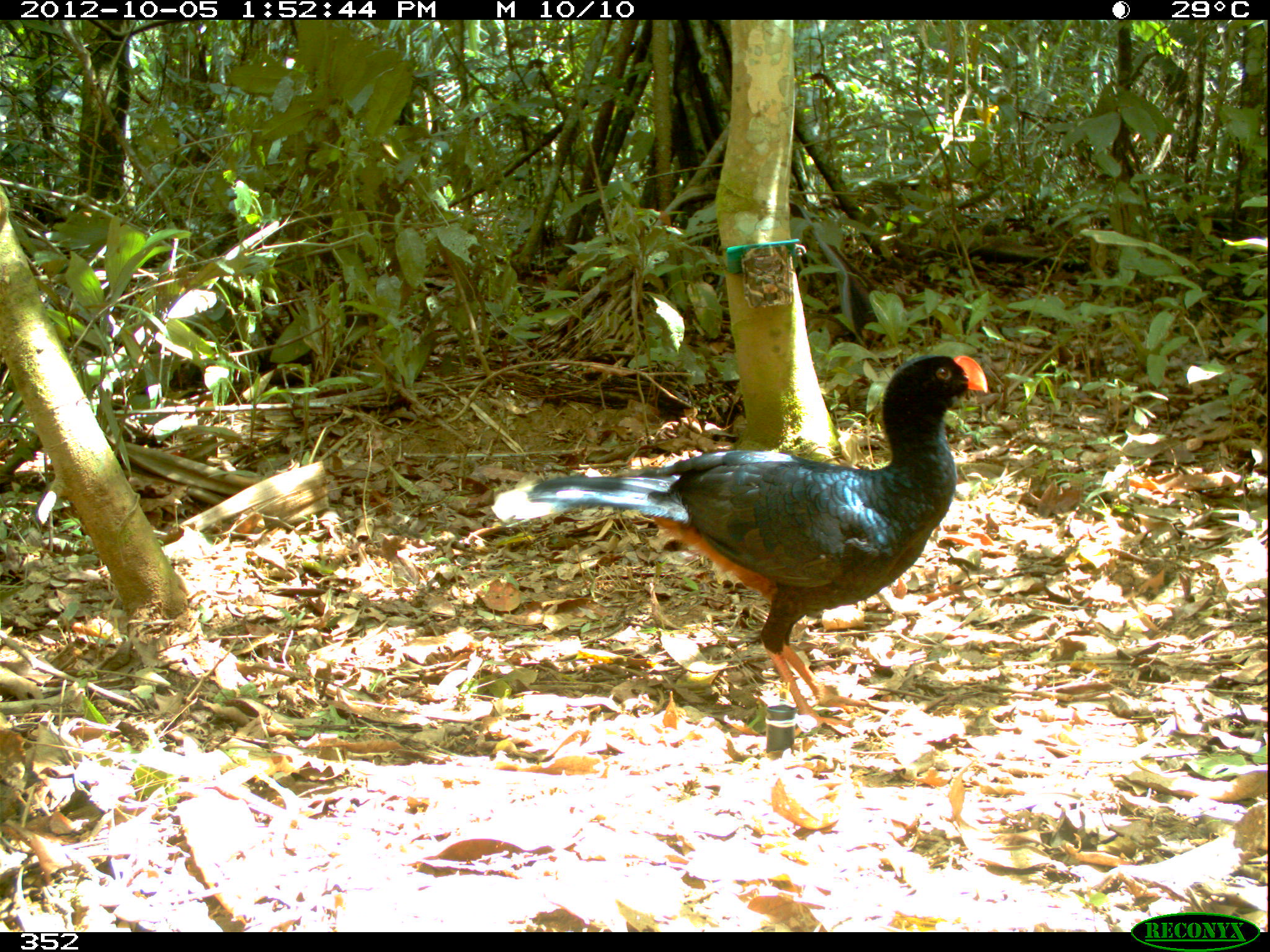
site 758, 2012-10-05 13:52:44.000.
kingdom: Animalia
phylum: Chordata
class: Aves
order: Galliformes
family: Cracidae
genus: Mitu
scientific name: Mitu tuberosum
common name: razor-billed curassow